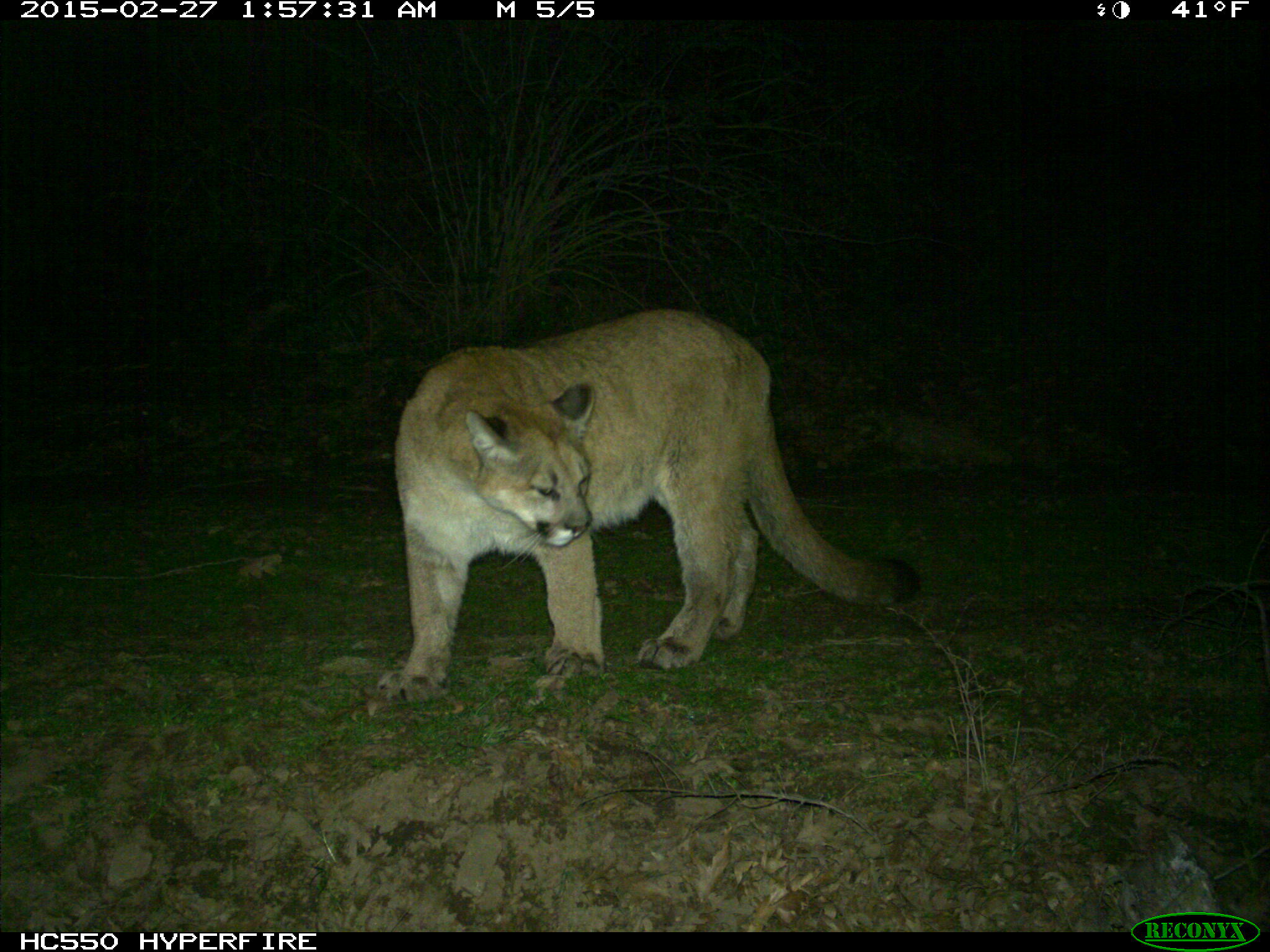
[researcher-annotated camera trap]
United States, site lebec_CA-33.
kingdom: Animalia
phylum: Chordata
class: Mammalia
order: Carnivora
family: Felidae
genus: Puma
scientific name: Puma concolor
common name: mountain lion